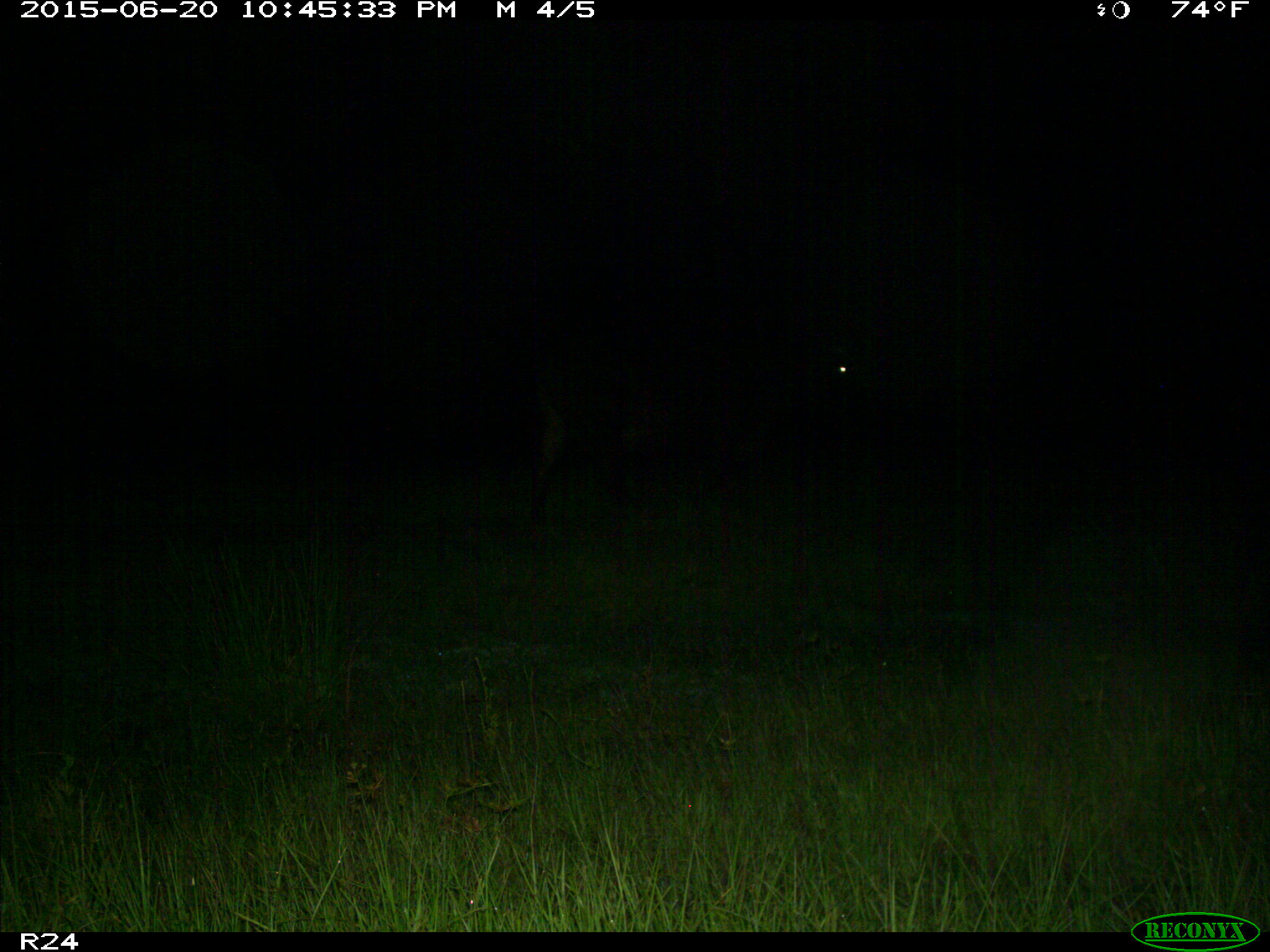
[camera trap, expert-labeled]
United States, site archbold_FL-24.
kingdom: Animalia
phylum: Chordata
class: Mammalia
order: Artiodactyla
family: Bovidae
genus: Bos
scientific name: Bos taurus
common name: domestic cow